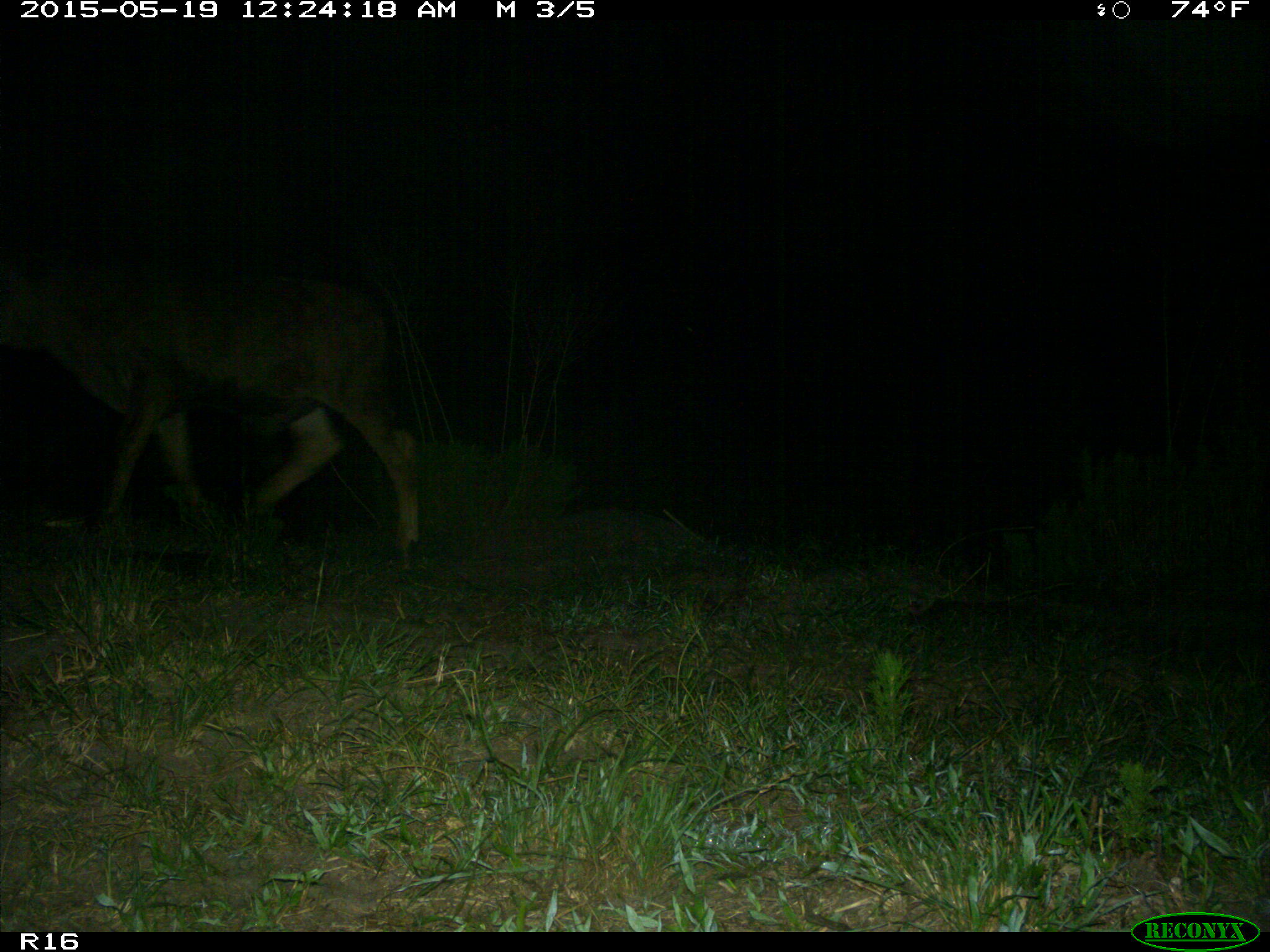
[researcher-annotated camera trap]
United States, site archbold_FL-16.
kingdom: Animalia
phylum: Chordata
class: Mammalia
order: Artiodactyla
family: Bovidae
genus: Bos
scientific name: Bos taurus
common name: domestic cow